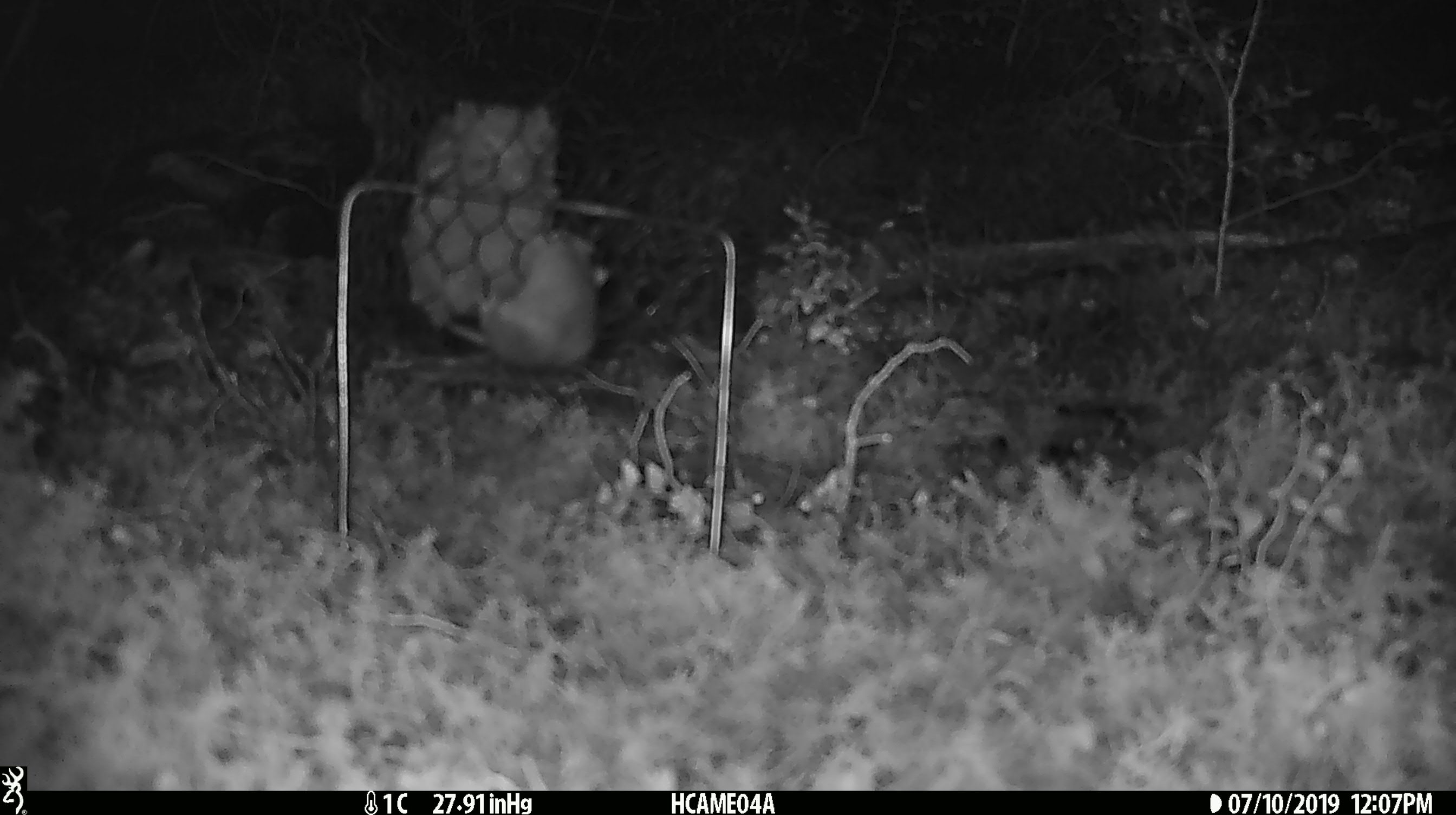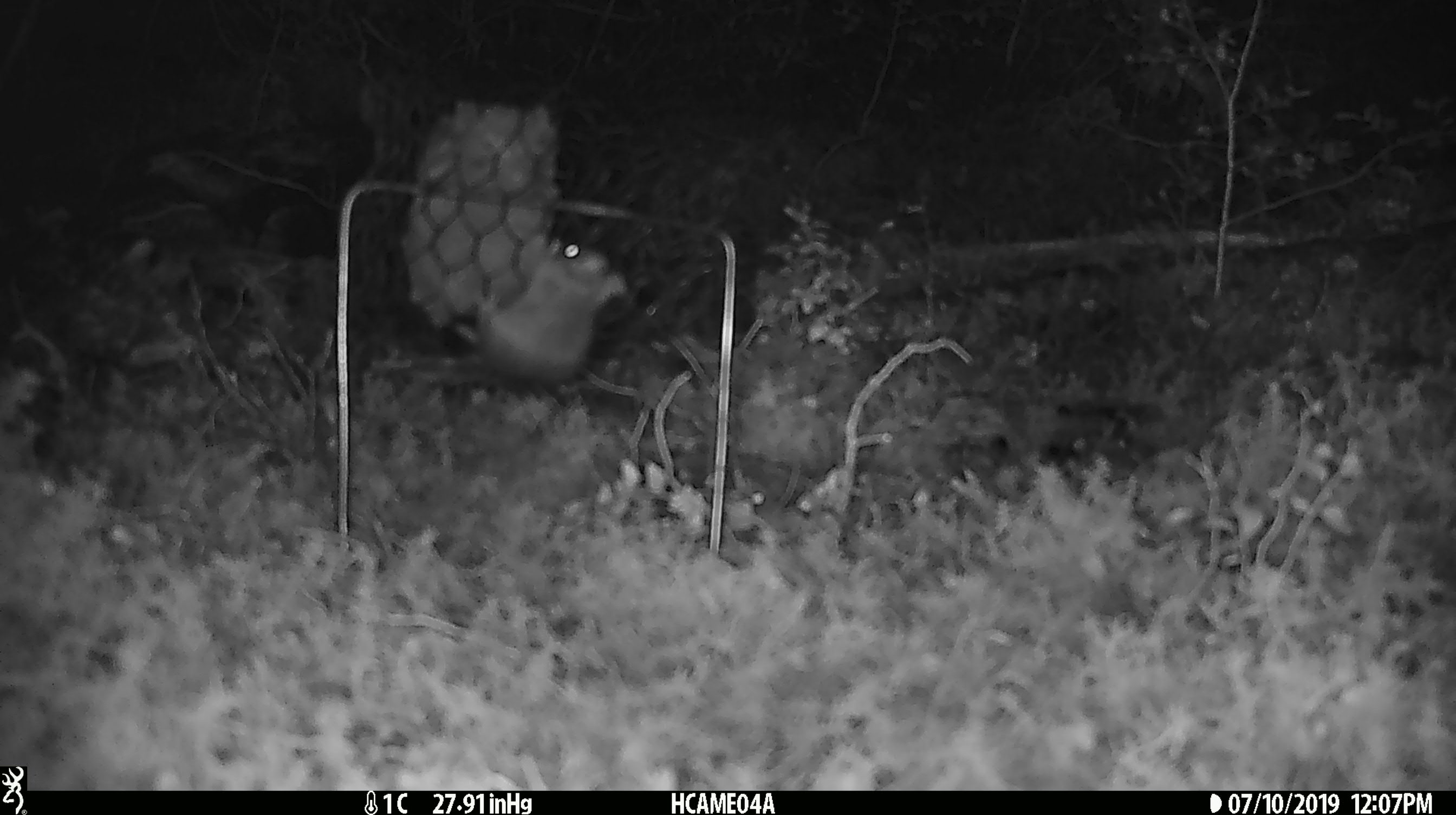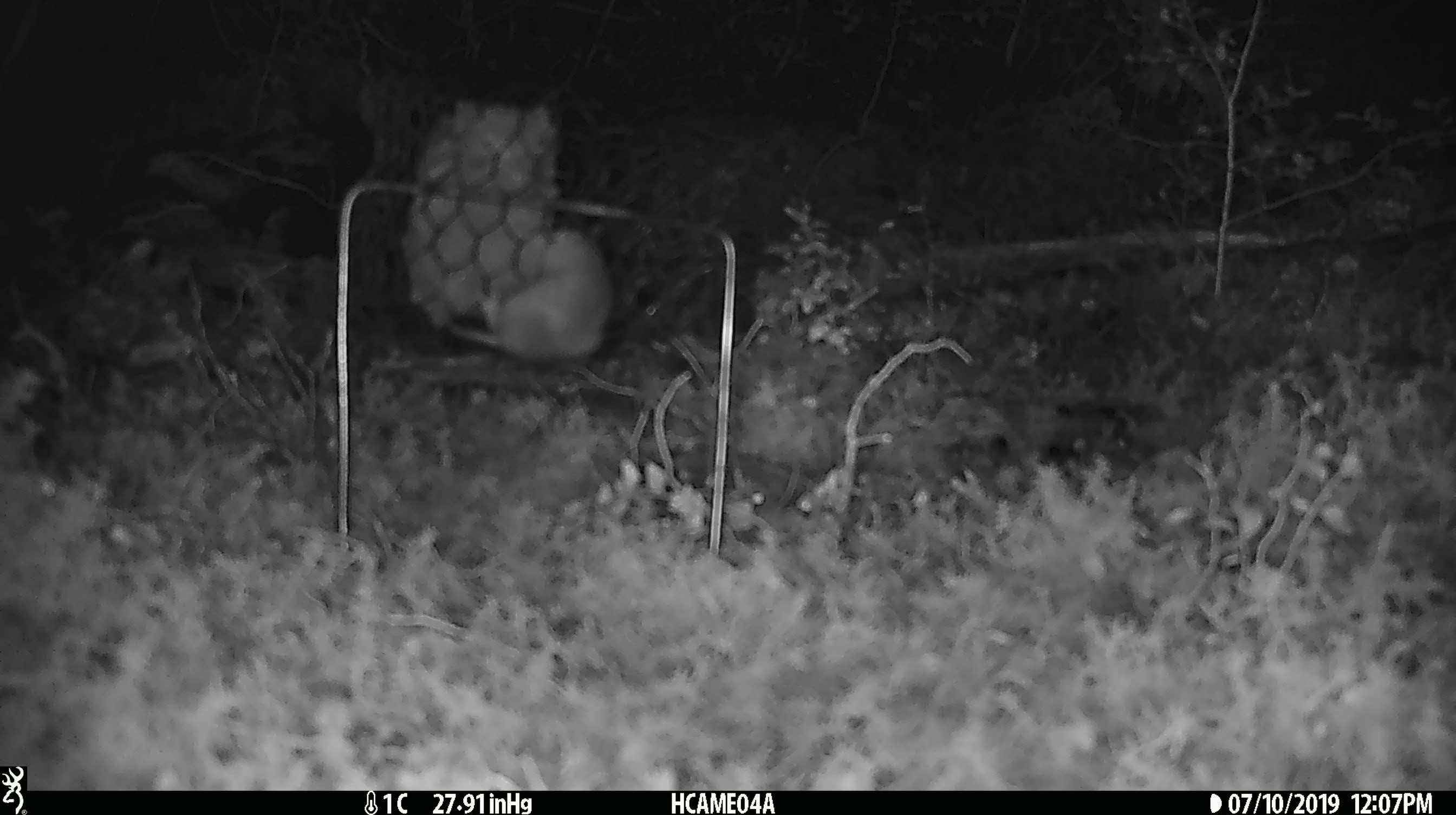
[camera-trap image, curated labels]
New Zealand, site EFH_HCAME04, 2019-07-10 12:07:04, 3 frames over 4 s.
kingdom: Animalia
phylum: Chordata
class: Mammalia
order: Rodentia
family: Muridae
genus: Mus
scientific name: Mus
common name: mouse